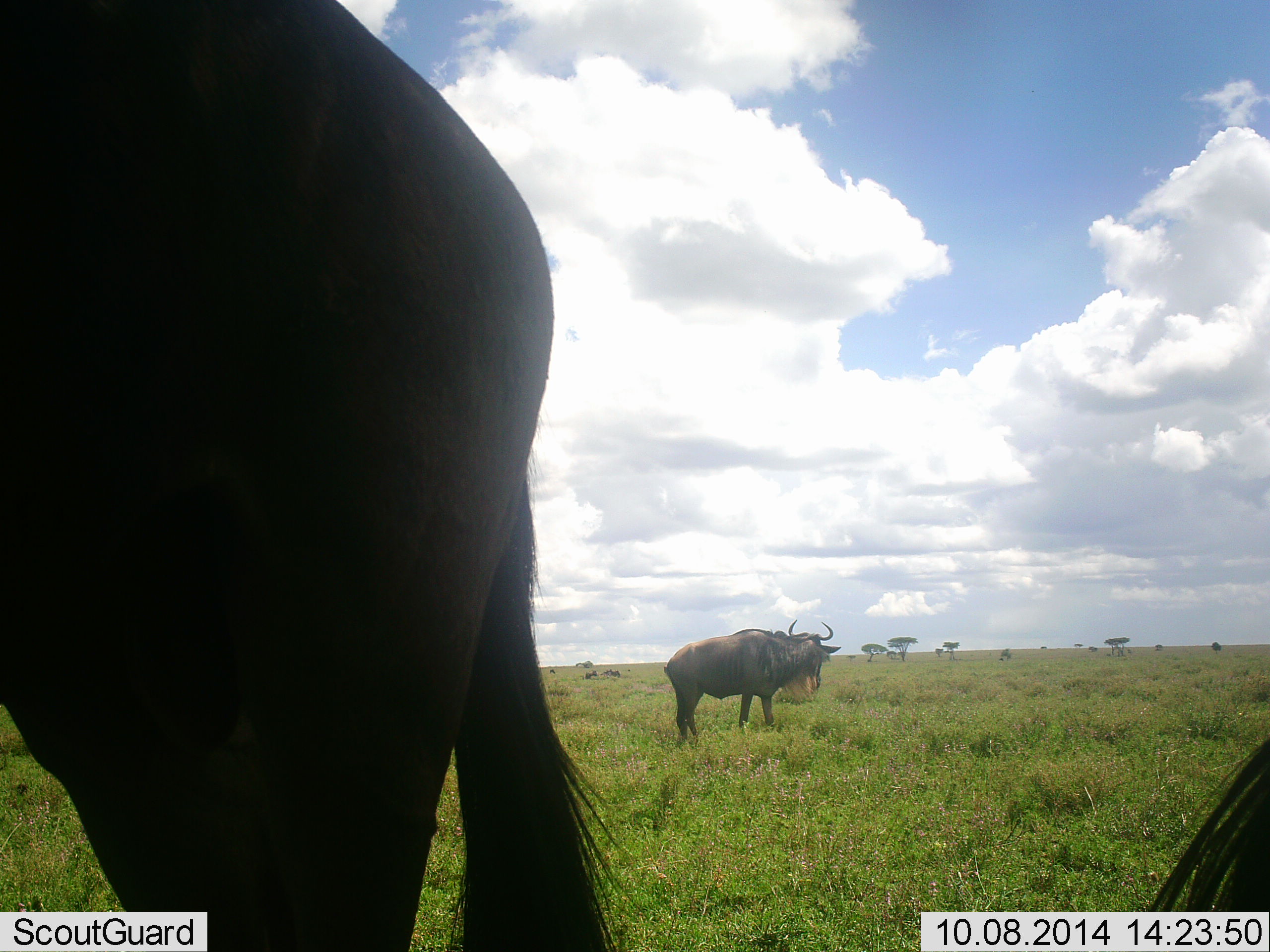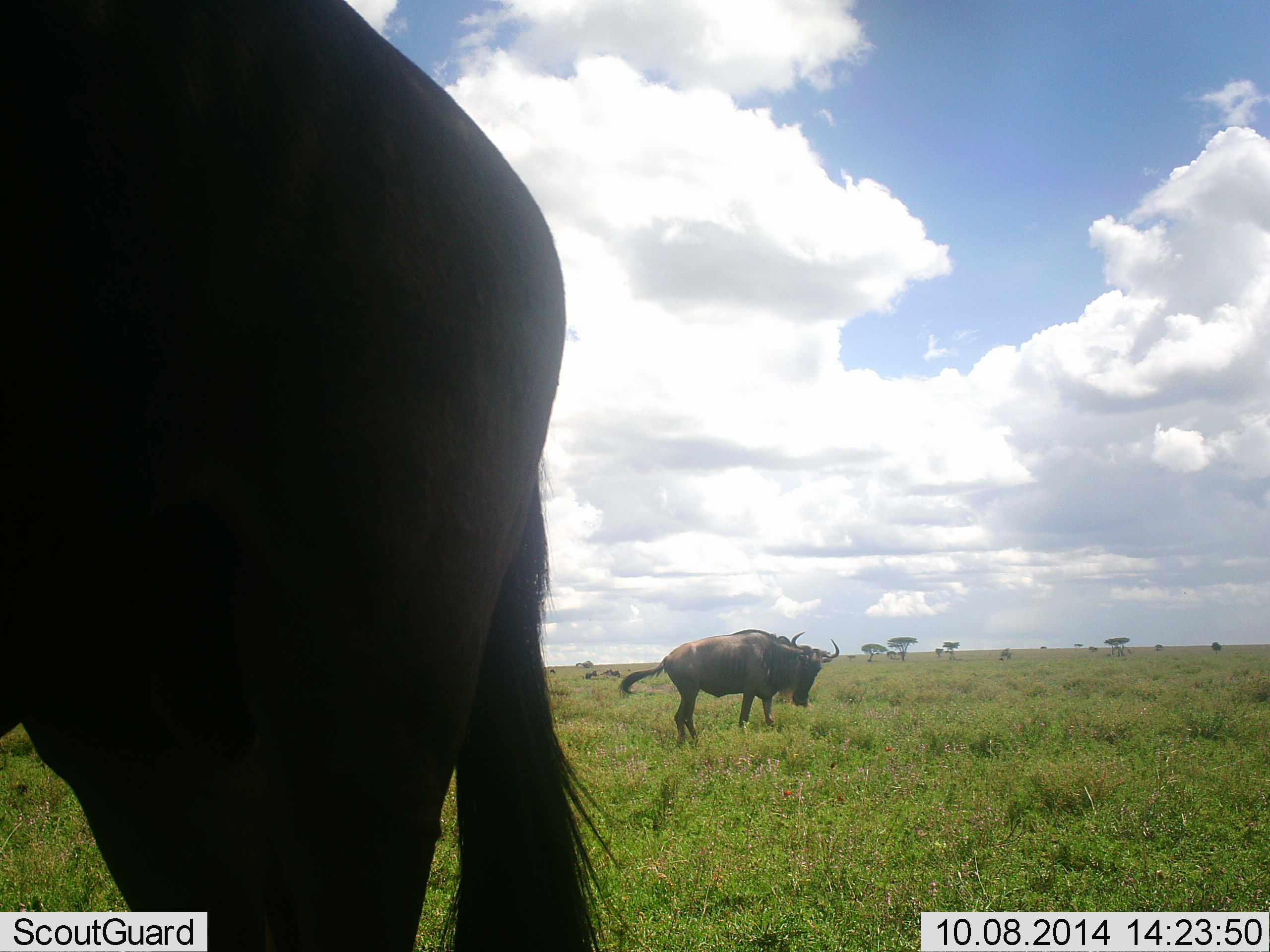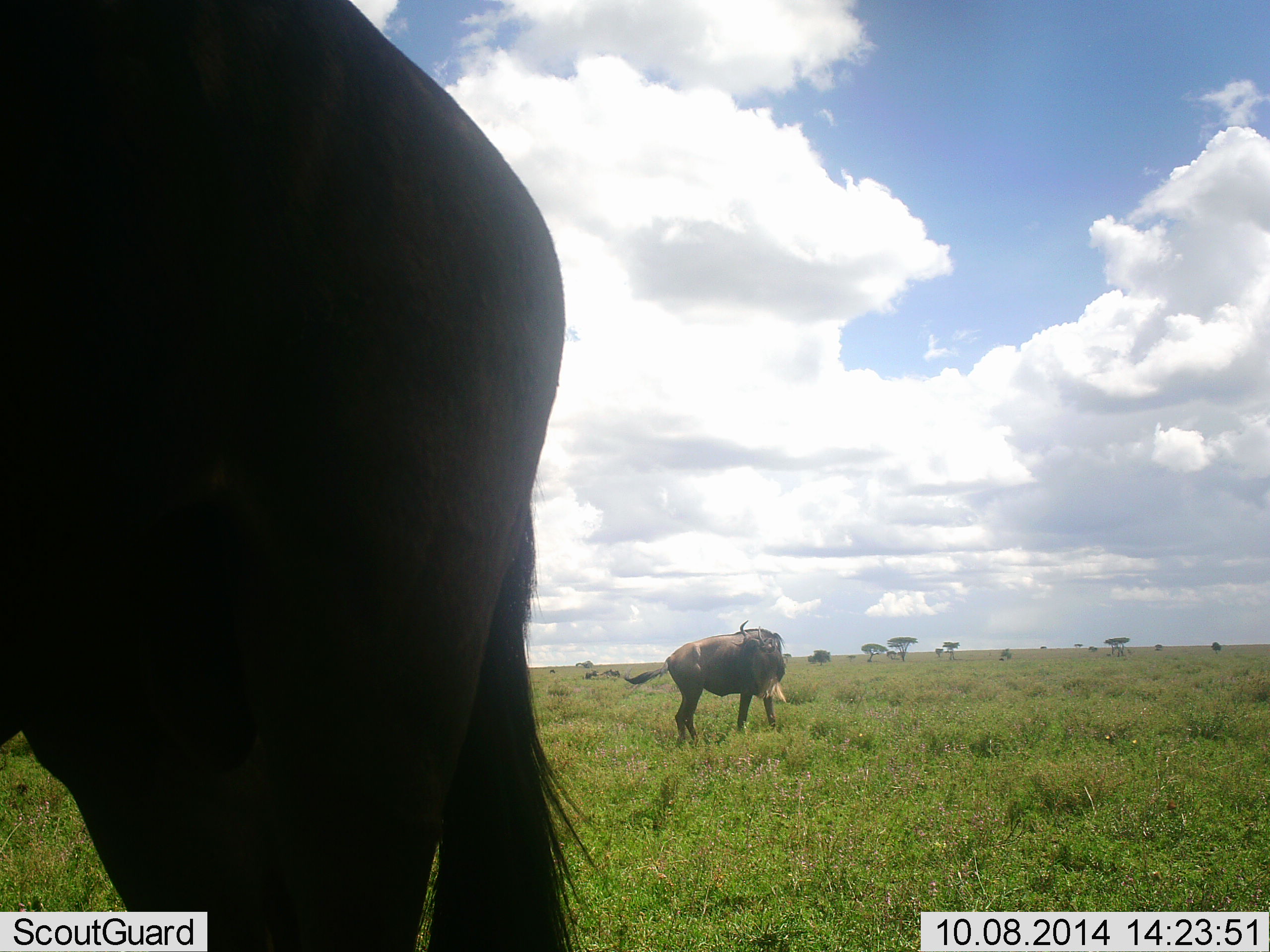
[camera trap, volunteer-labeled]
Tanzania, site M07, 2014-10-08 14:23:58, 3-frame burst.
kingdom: Animalia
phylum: Chordata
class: Mammalia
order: Artiodactyla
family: Bovidae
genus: Connochaetes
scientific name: Connochaetes taurinus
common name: blue wildebeest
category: wildebeest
Wildebeest (blue wildebeest) (Connochaetes taurinus), count 2. Behavior (volunteer vote fractions): standing 56%, resting 0%, moving 44%, interacting 11%. Young present (vote fraction): 0%. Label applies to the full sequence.